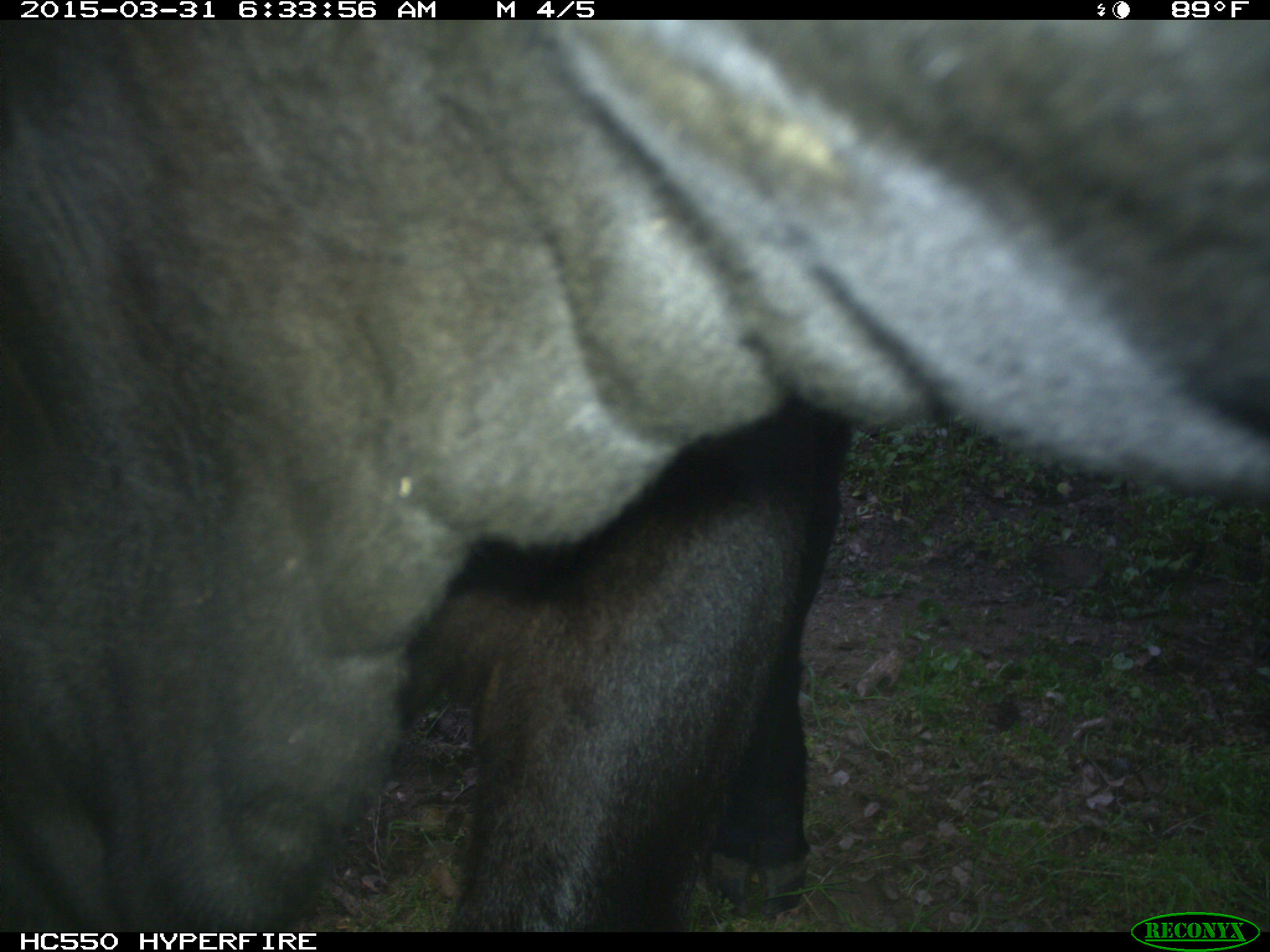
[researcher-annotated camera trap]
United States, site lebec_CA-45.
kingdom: Animalia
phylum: Chordata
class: Mammalia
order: Artiodactyla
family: Bovidae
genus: Bos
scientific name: Bos taurus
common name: domestic cow